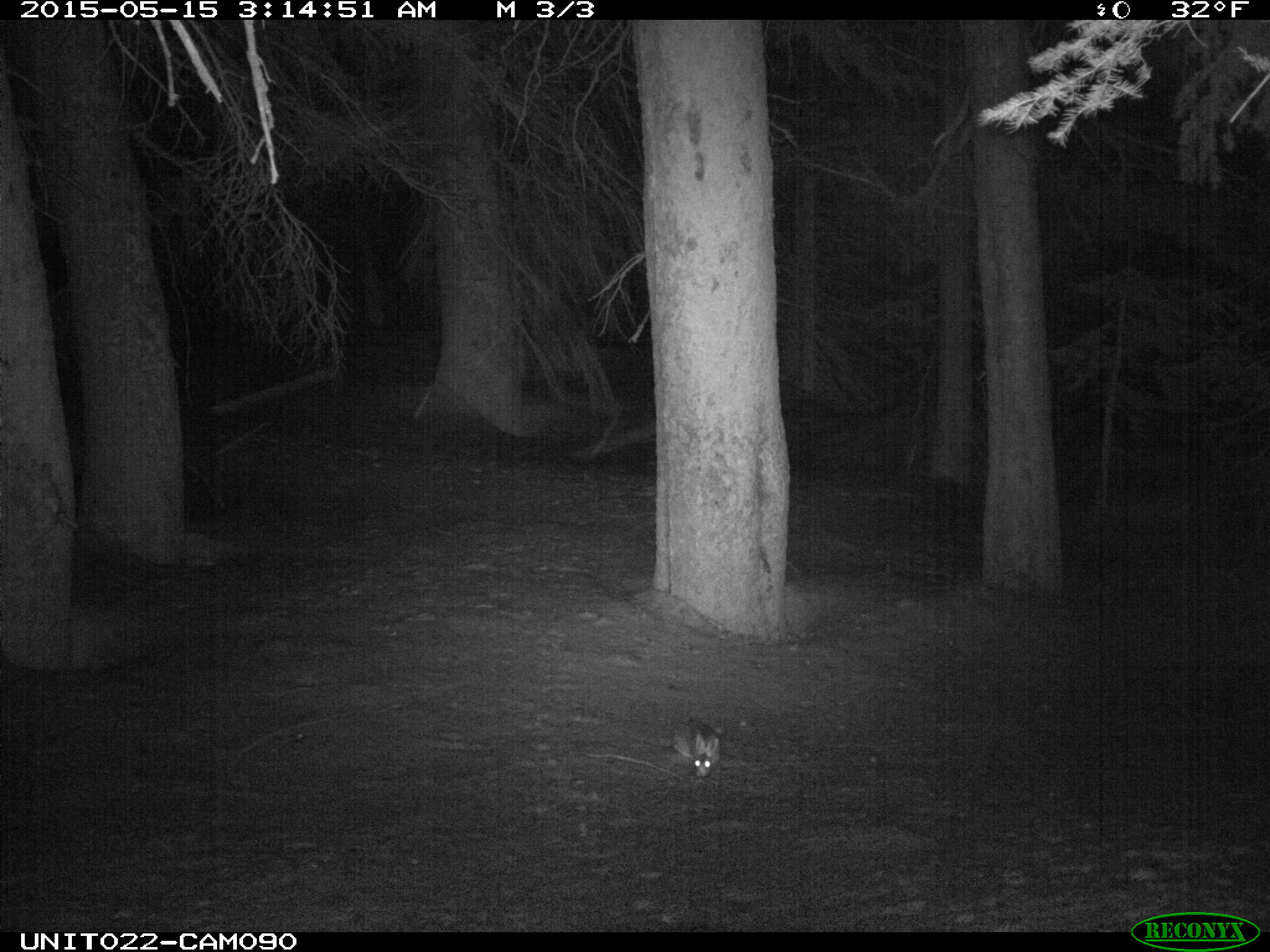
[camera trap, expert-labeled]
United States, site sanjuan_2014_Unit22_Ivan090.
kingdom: Animalia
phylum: Chordata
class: Mammalia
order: Lagomorpha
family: Leporidae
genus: Lepus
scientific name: Lepus americanus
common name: snowshoe hare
Lepus americanus (snowshoe hare).